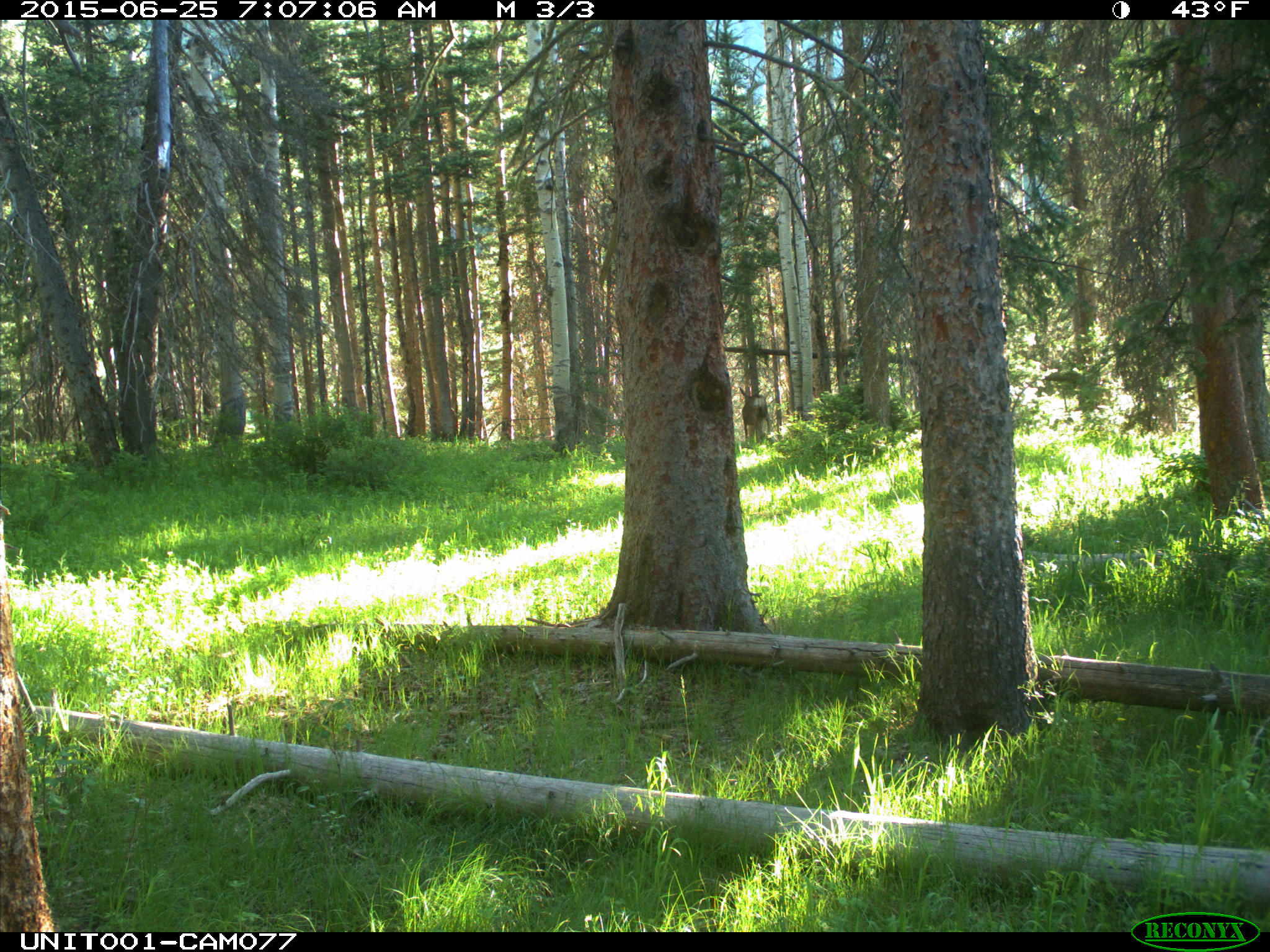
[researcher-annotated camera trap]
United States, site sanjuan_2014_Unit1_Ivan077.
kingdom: Animalia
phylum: Chordata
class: Mammalia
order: Artiodactyla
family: Cervidae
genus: Odocoileus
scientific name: Odocoileus hemionus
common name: mule deer